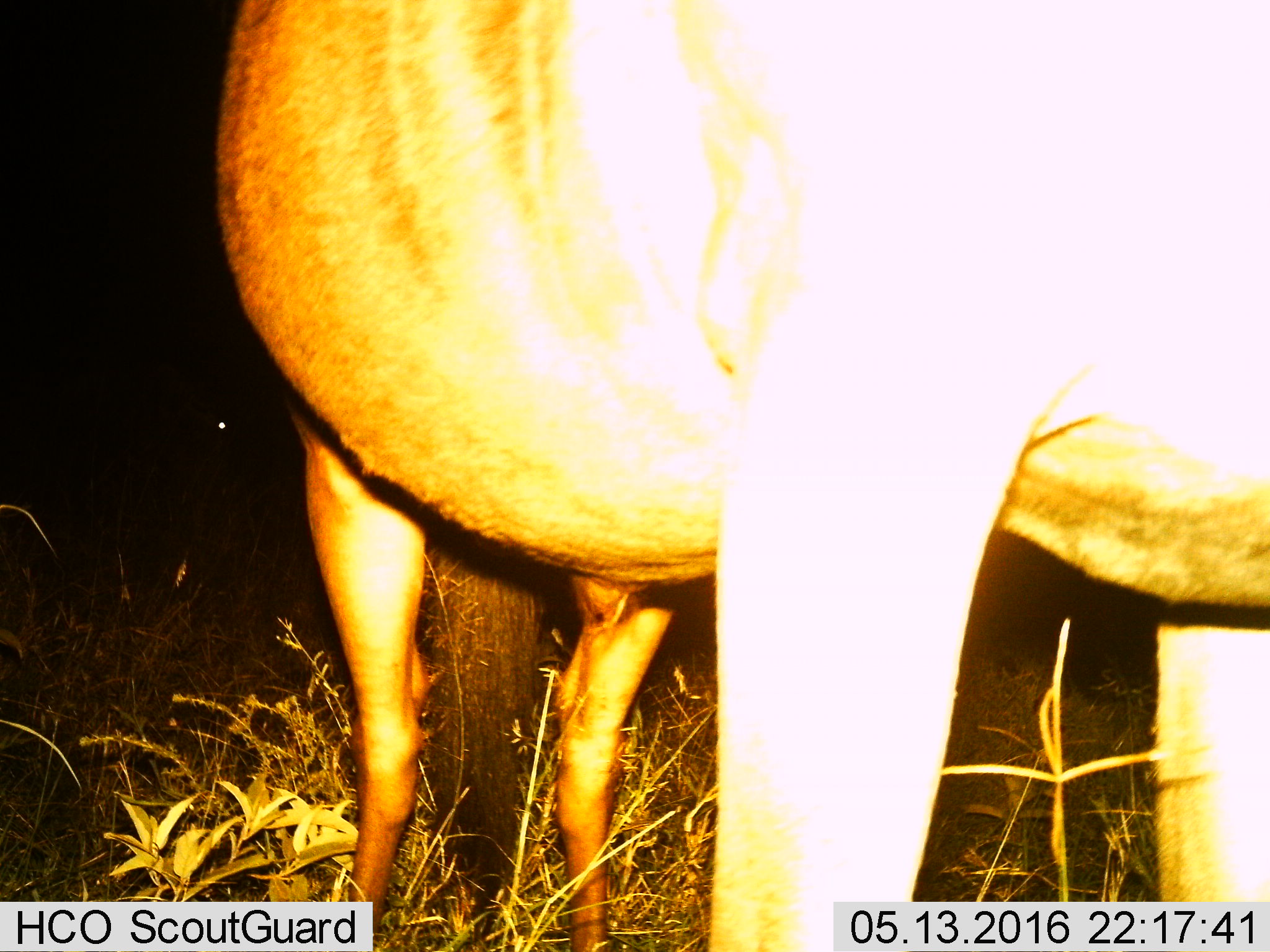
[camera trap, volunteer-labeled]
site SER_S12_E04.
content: unidentified animal